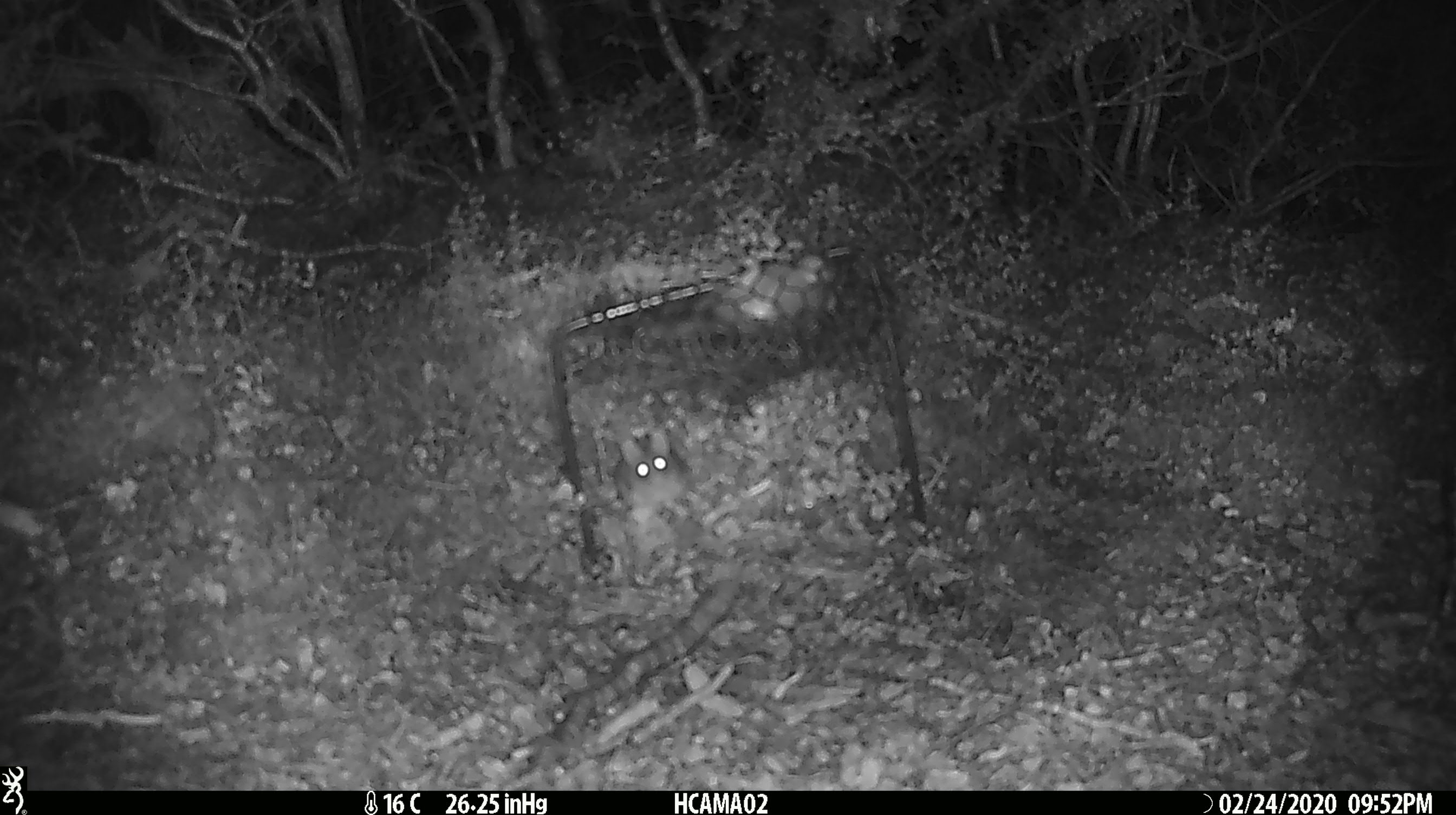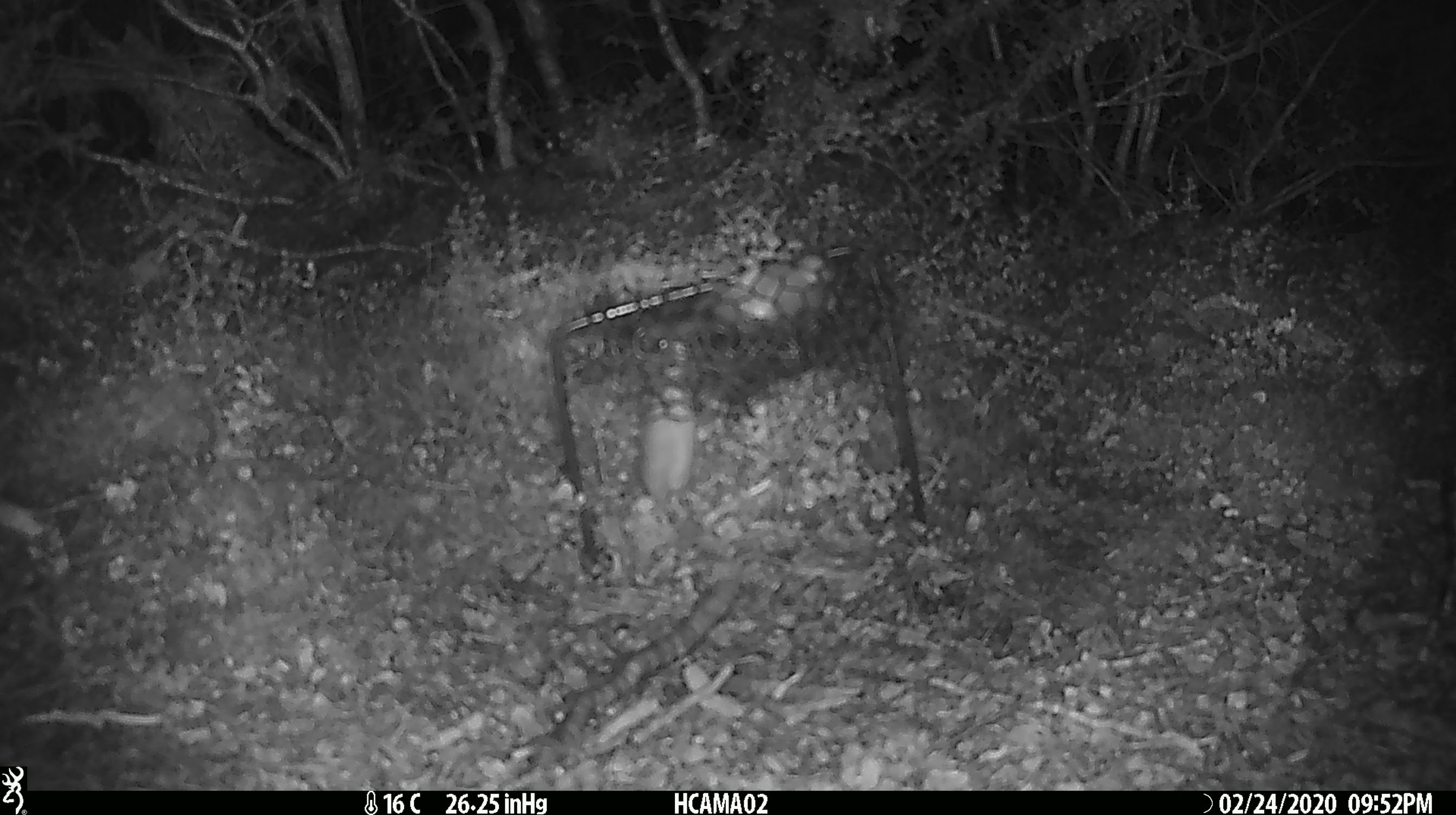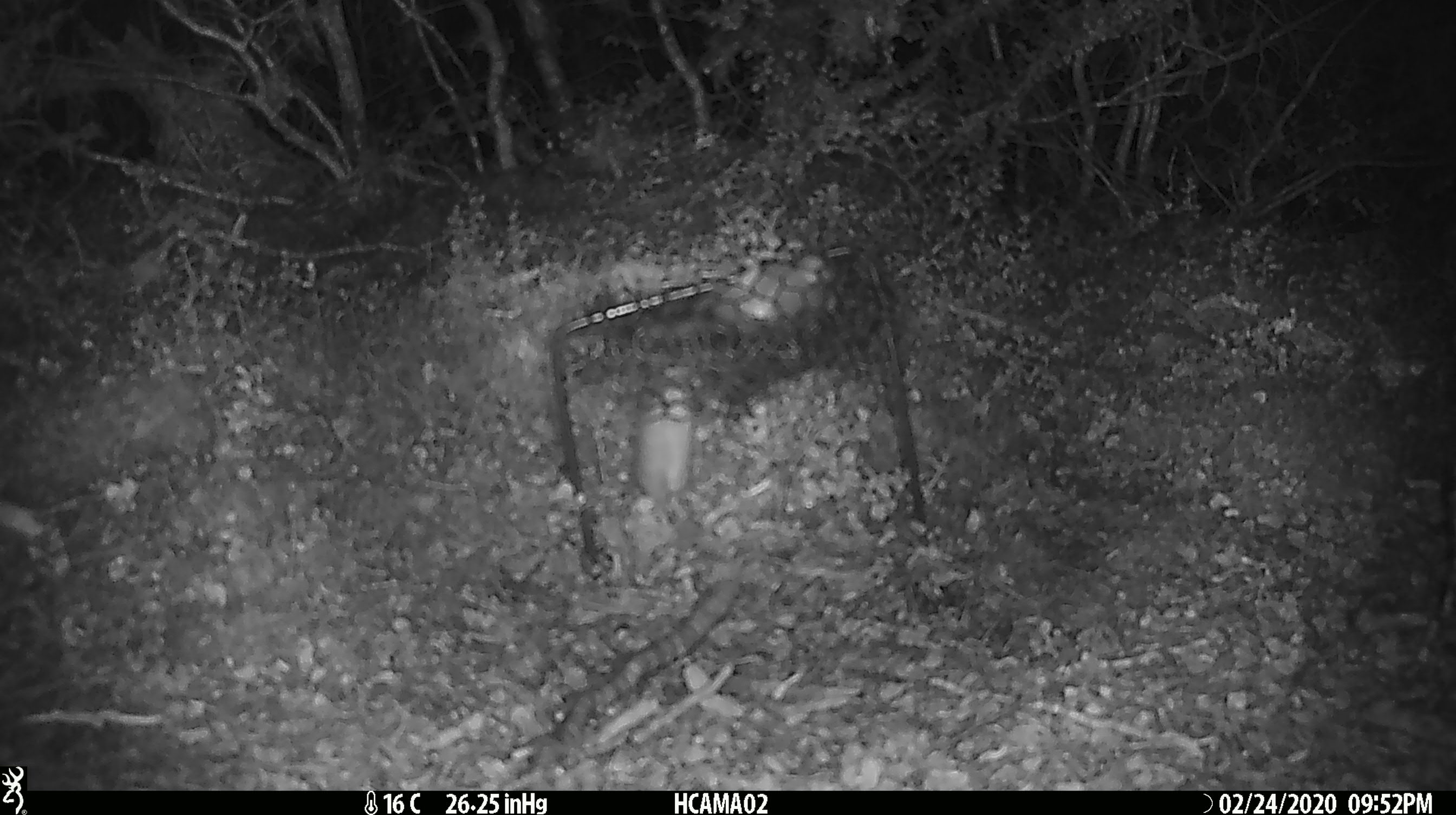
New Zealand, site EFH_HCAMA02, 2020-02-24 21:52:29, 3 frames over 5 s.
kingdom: Animalia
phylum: Chordata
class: Mammalia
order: Rodentia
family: Muridae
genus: Mus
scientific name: Mus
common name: mouse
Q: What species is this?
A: Mouse (Mus).